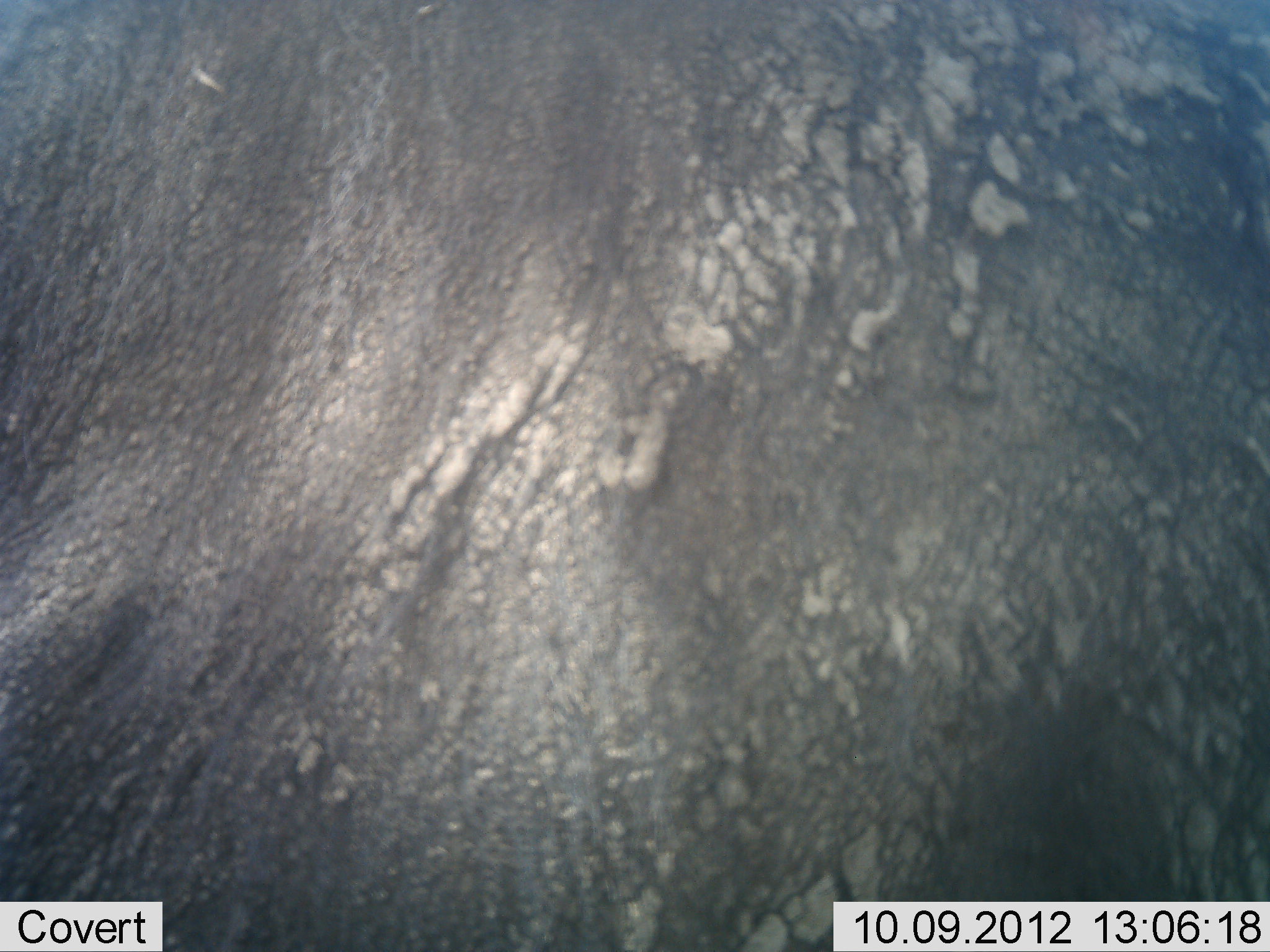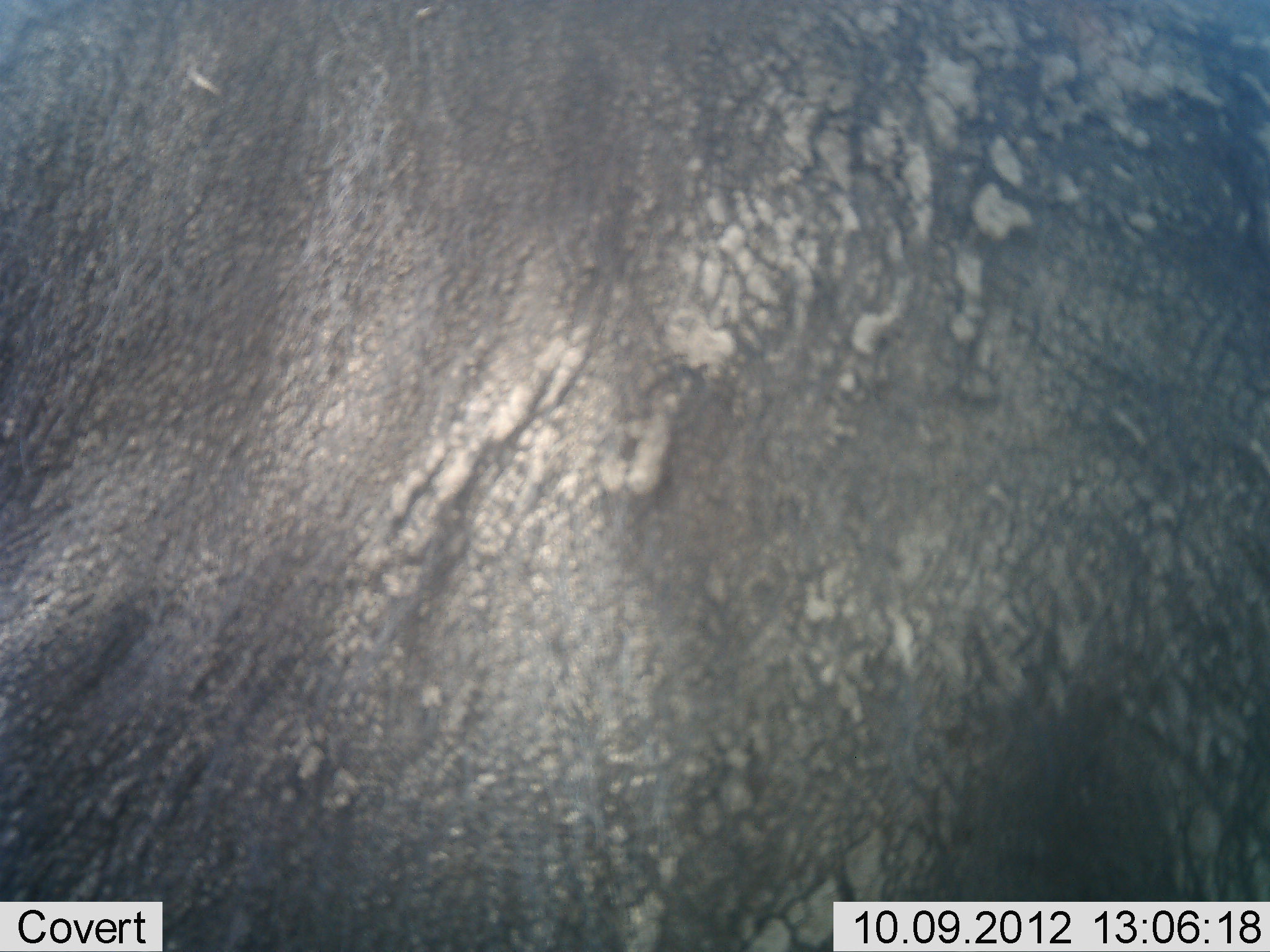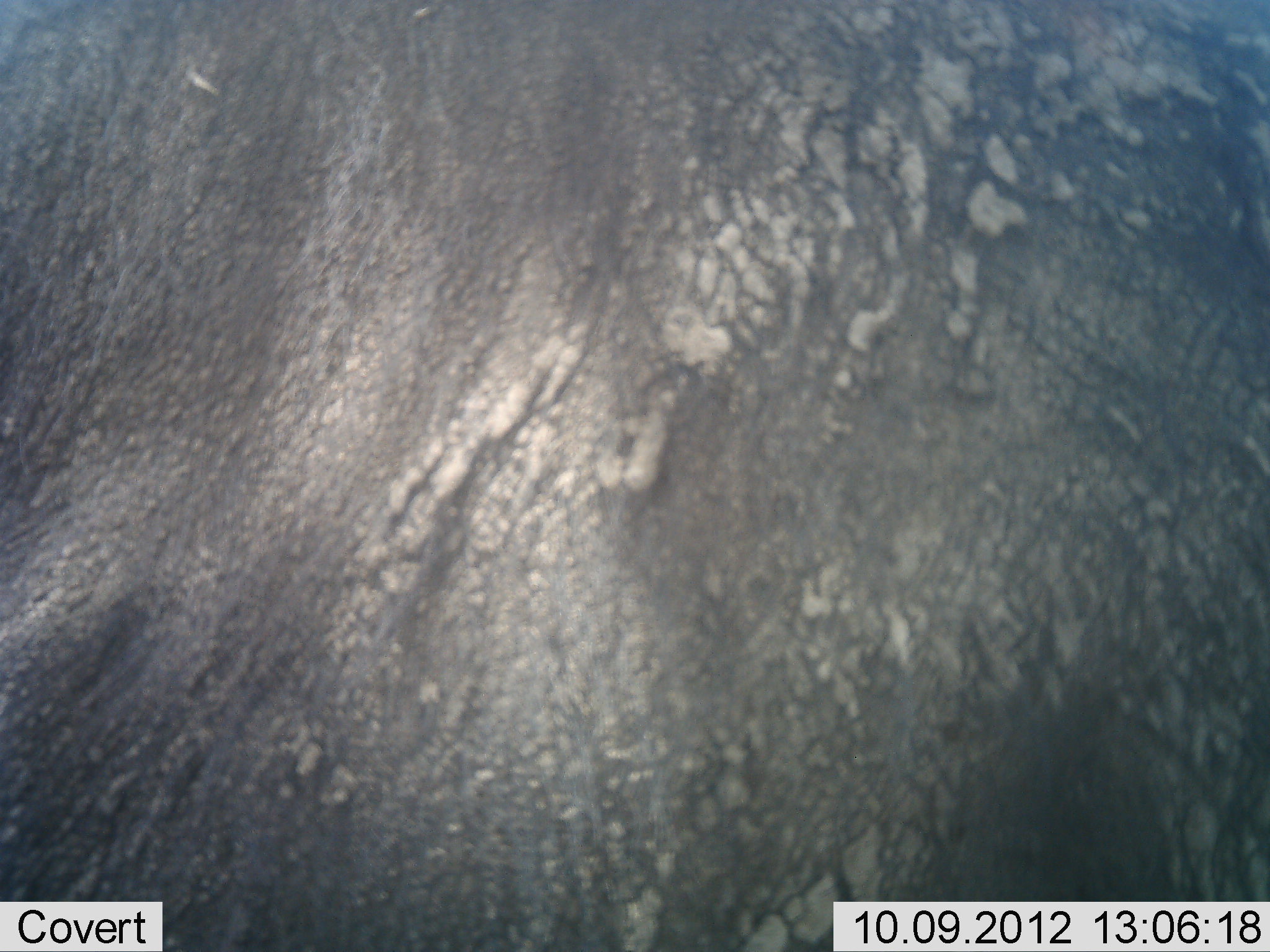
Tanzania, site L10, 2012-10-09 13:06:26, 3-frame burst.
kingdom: Animalia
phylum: Chordata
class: Mammalia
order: Artiodactyla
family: Bovidae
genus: Syncerus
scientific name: Syncerus caffer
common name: cape buffalo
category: buffalo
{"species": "buffalo (cape buffalo) (Syncerus caffer)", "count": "1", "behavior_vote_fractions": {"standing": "90%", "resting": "10%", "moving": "0%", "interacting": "0%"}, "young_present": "0%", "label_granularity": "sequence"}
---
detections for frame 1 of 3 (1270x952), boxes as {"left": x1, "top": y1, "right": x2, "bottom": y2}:
animal: {"left": 1, "top": 0, "right": 1270, "bottom": 951}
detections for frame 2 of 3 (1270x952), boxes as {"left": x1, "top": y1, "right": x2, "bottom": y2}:
animal: {"left": 0, "top": 1, "right": 1269, "bottom": 952}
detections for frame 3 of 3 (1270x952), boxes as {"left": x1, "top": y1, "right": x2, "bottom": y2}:
animal: {"left": 0, "top": 1, "right": 1269, "bottom": 952}